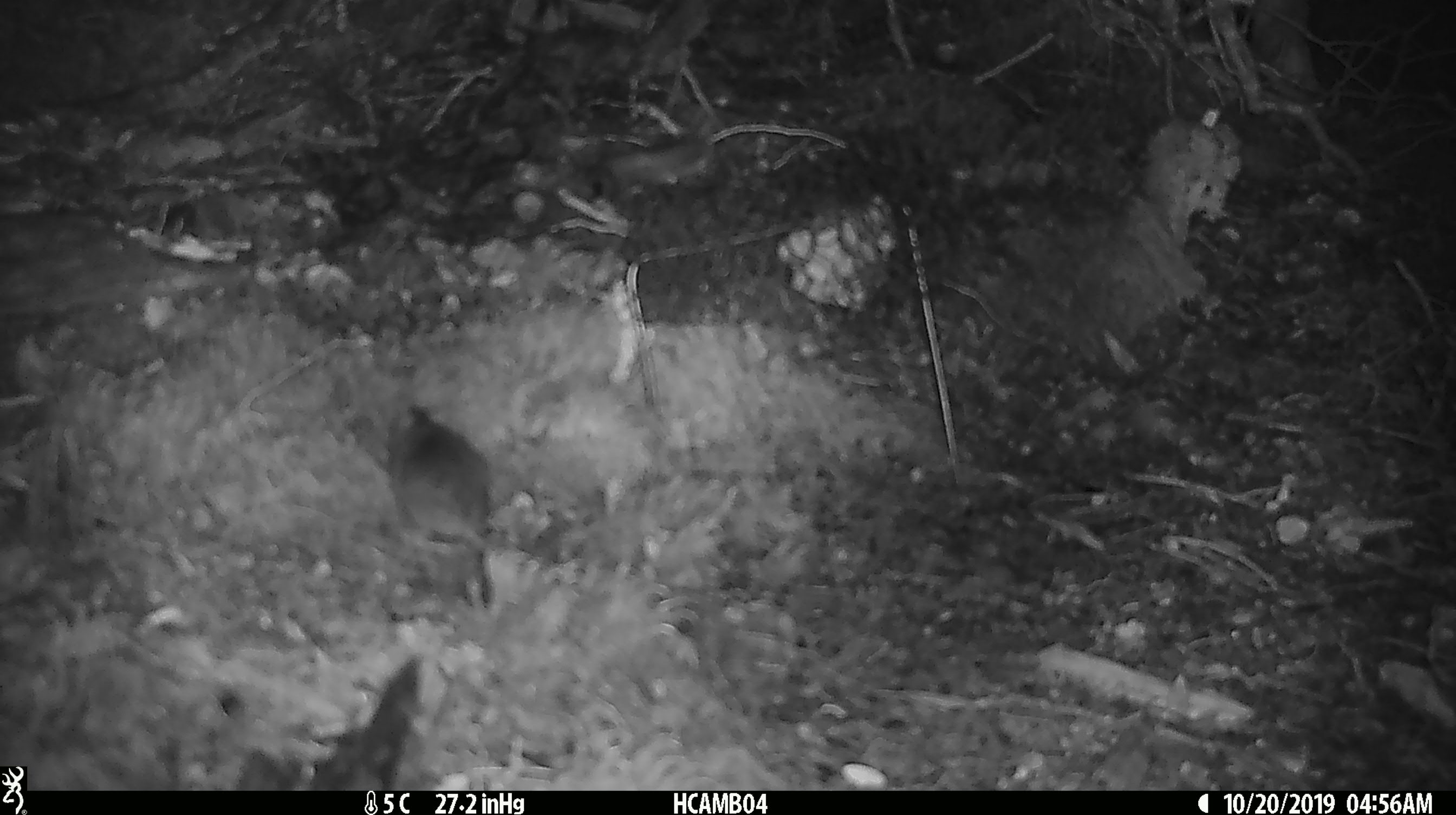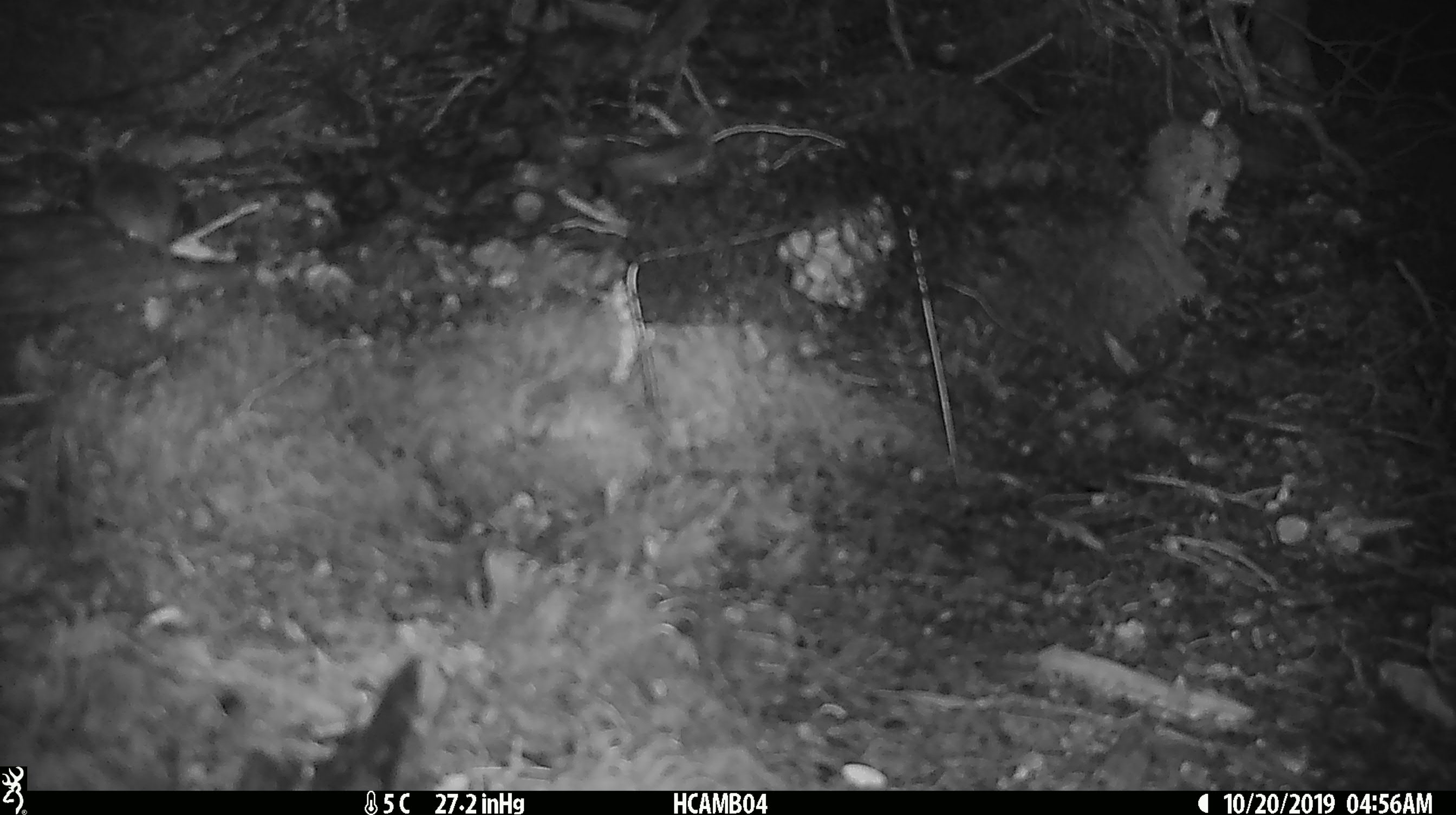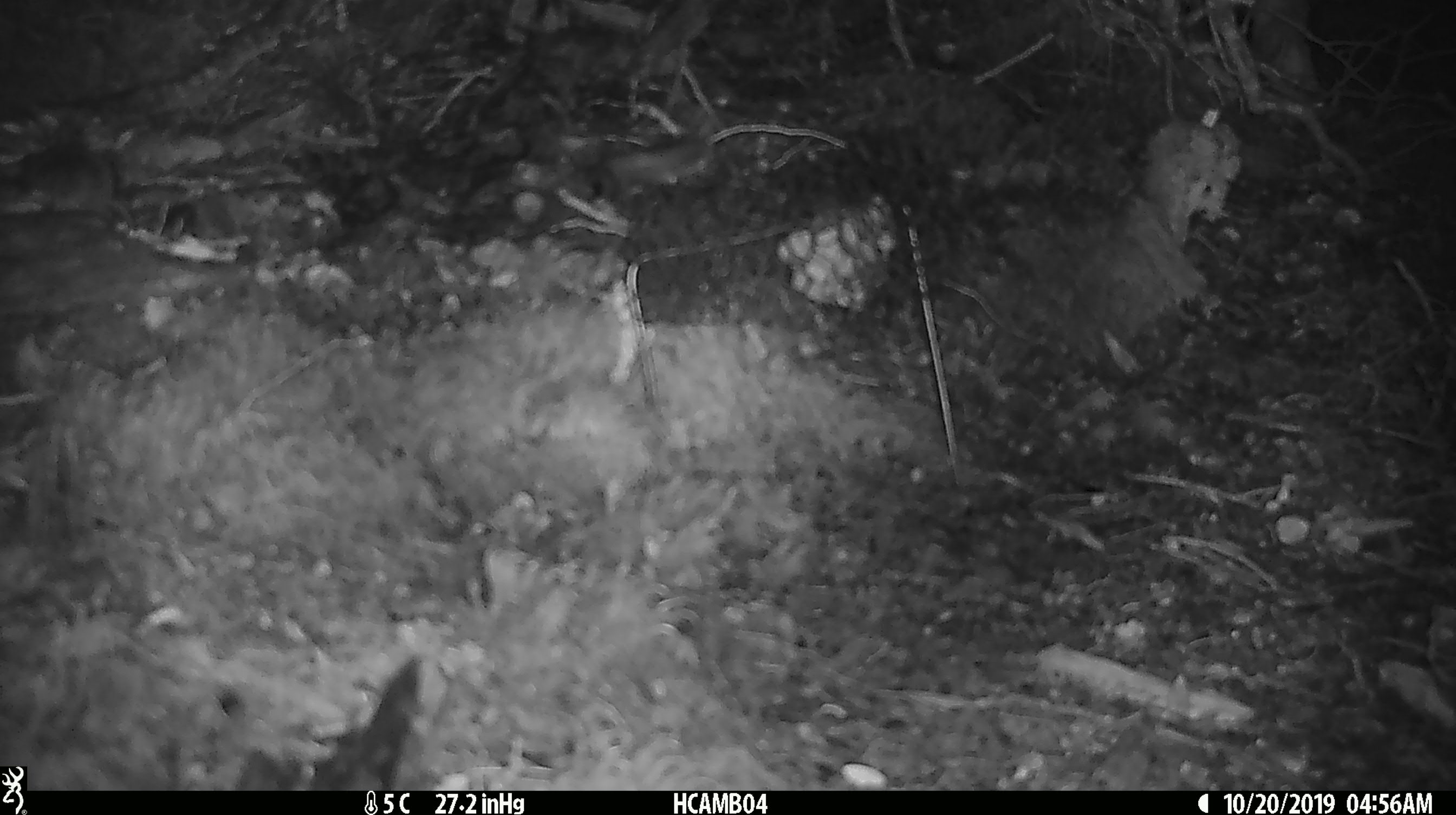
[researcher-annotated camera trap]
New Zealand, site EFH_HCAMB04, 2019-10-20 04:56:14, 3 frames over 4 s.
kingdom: Animalia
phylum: Chordata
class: Mammalia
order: Rodentia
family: Muridae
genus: Mus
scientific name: Mus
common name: mouse